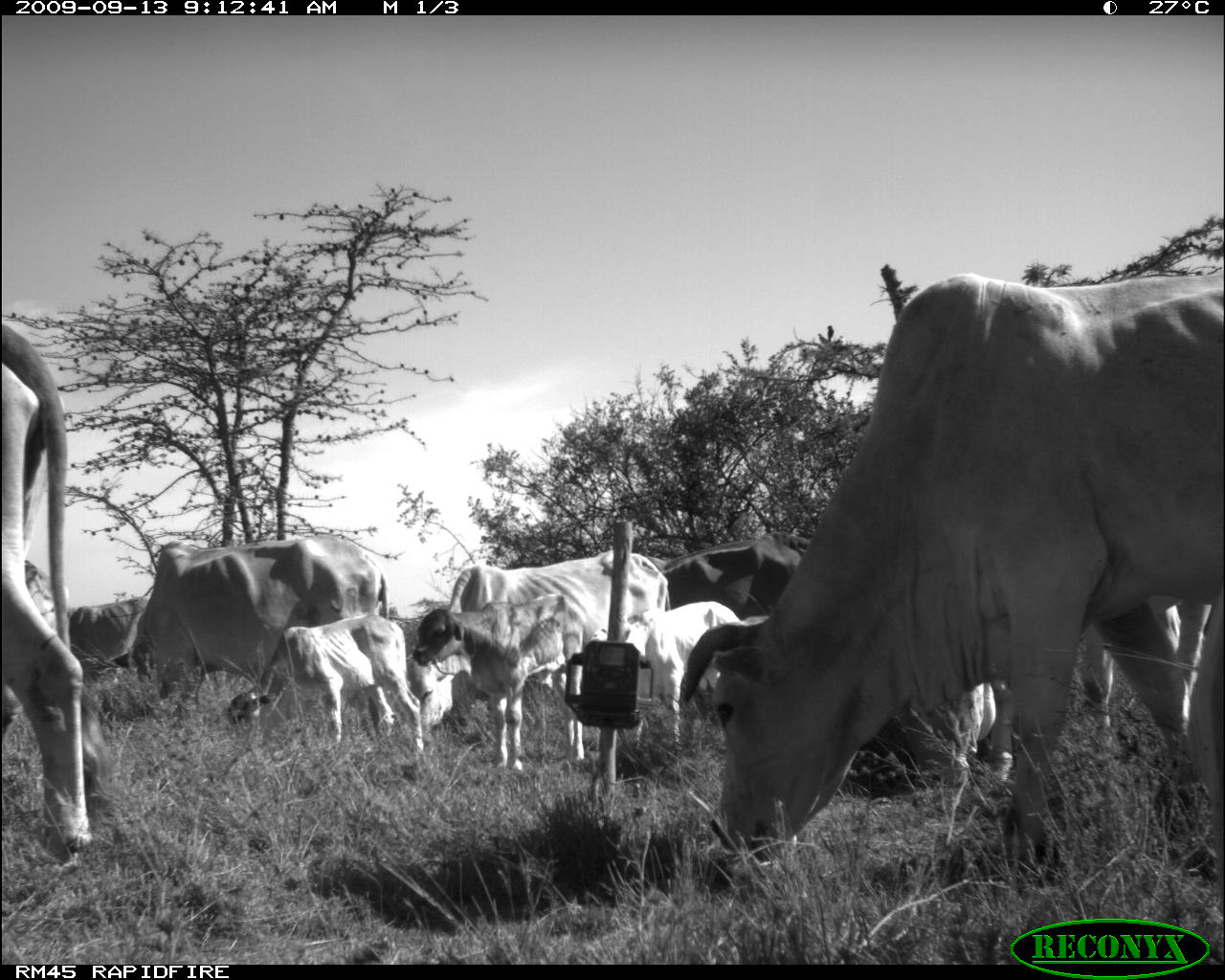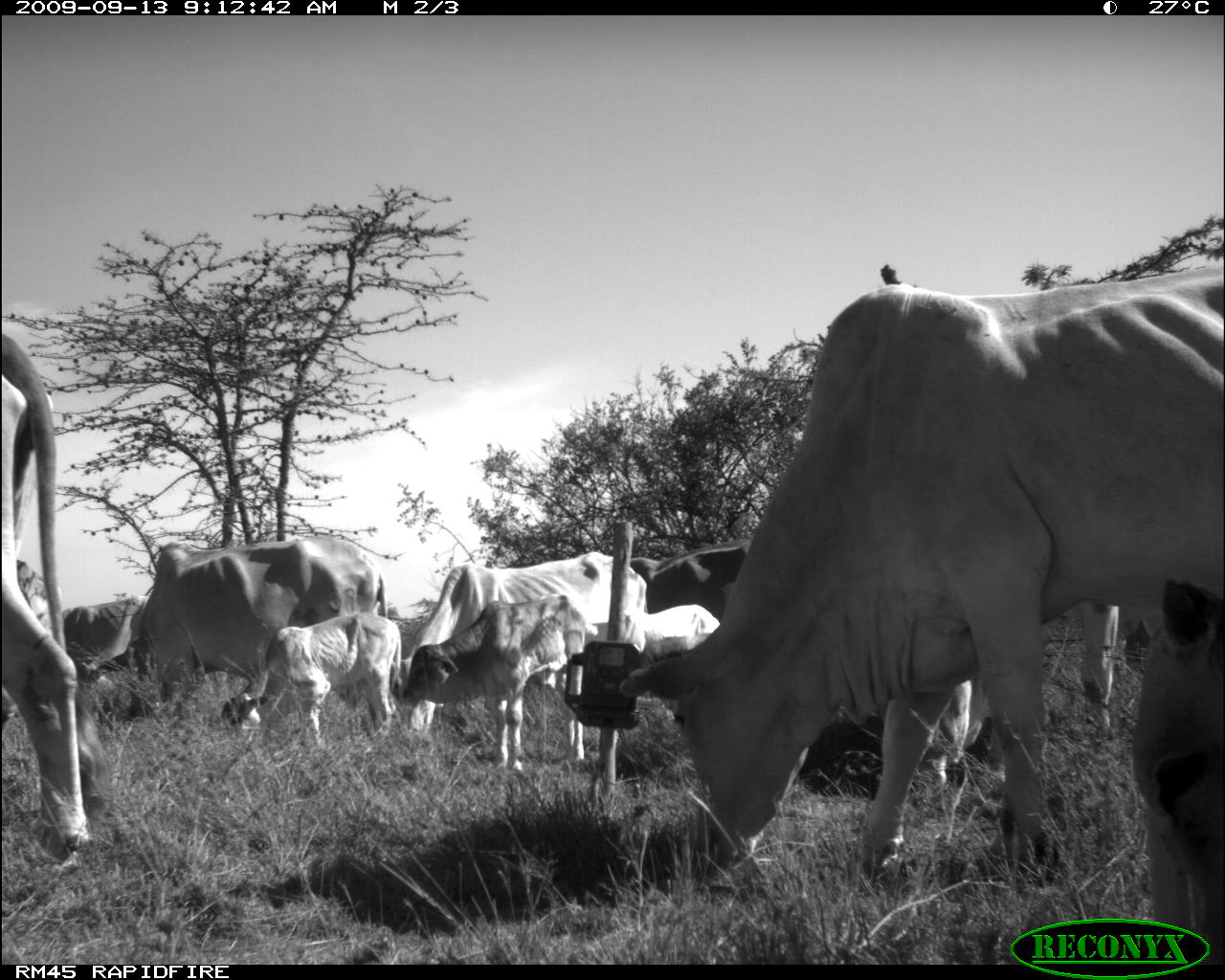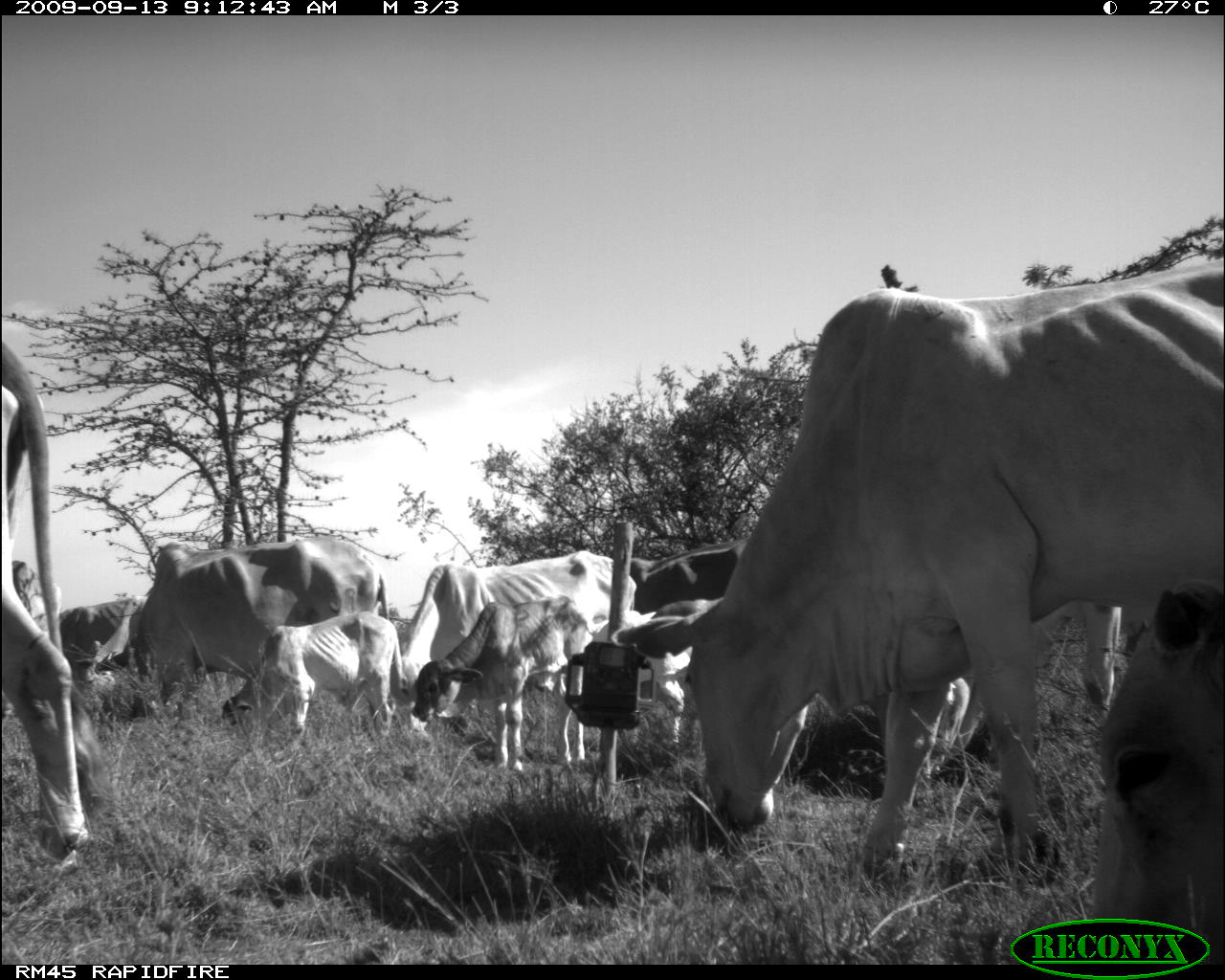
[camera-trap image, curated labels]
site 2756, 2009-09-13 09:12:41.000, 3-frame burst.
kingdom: Animalia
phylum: Chordata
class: Mammalia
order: Artiodactyla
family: Bovidae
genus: Bos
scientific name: Bos taurus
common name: domestic cattle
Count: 8.